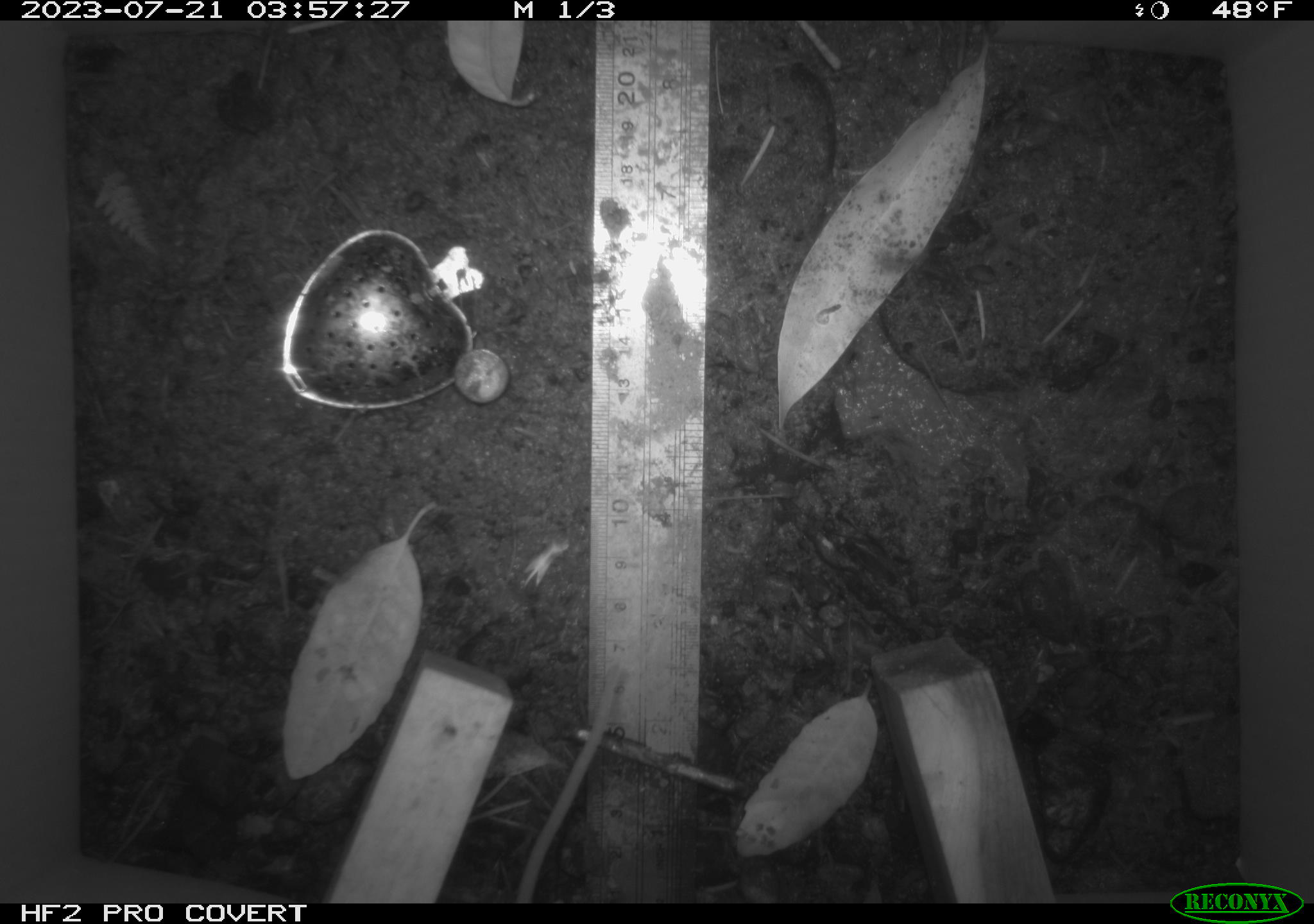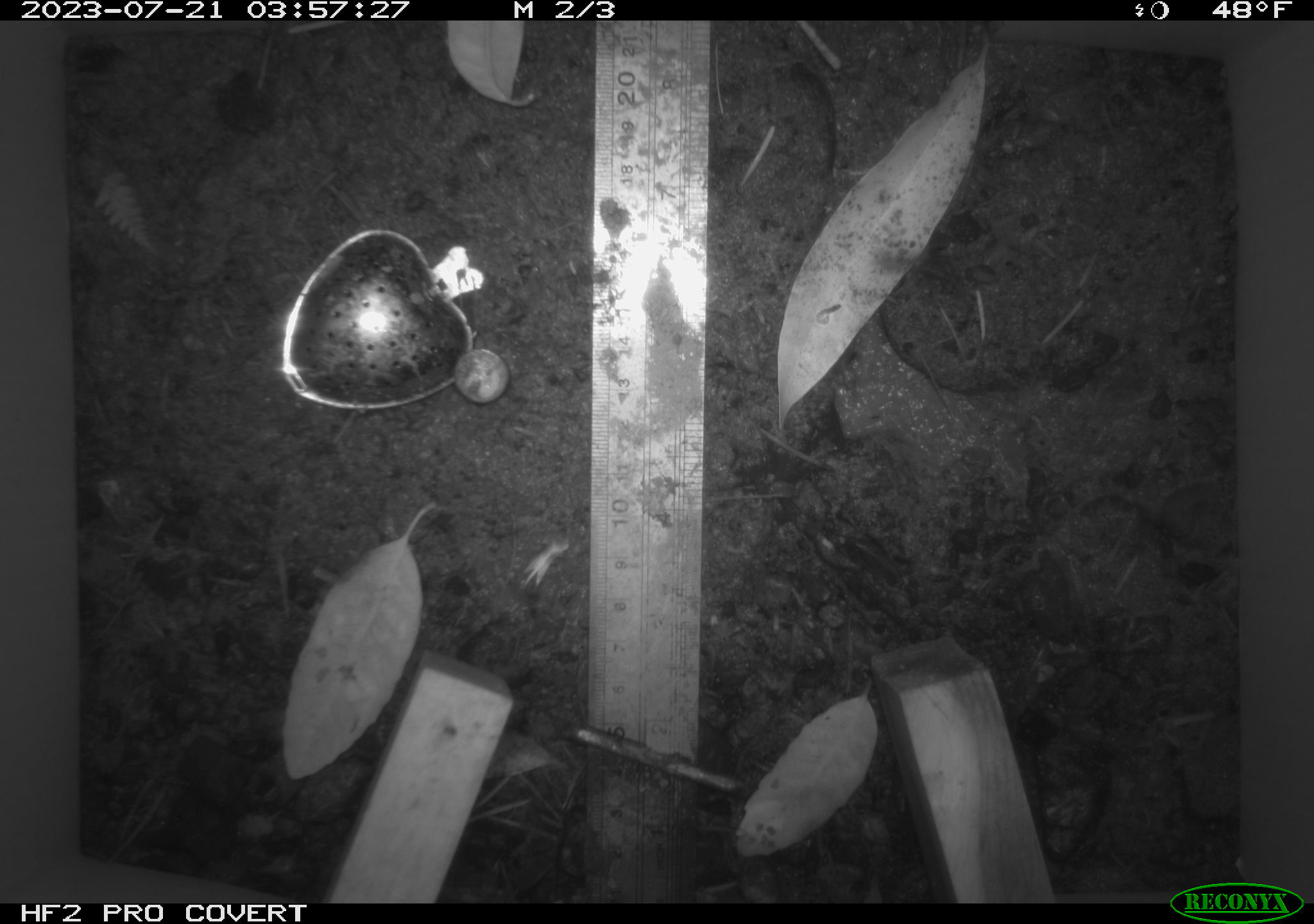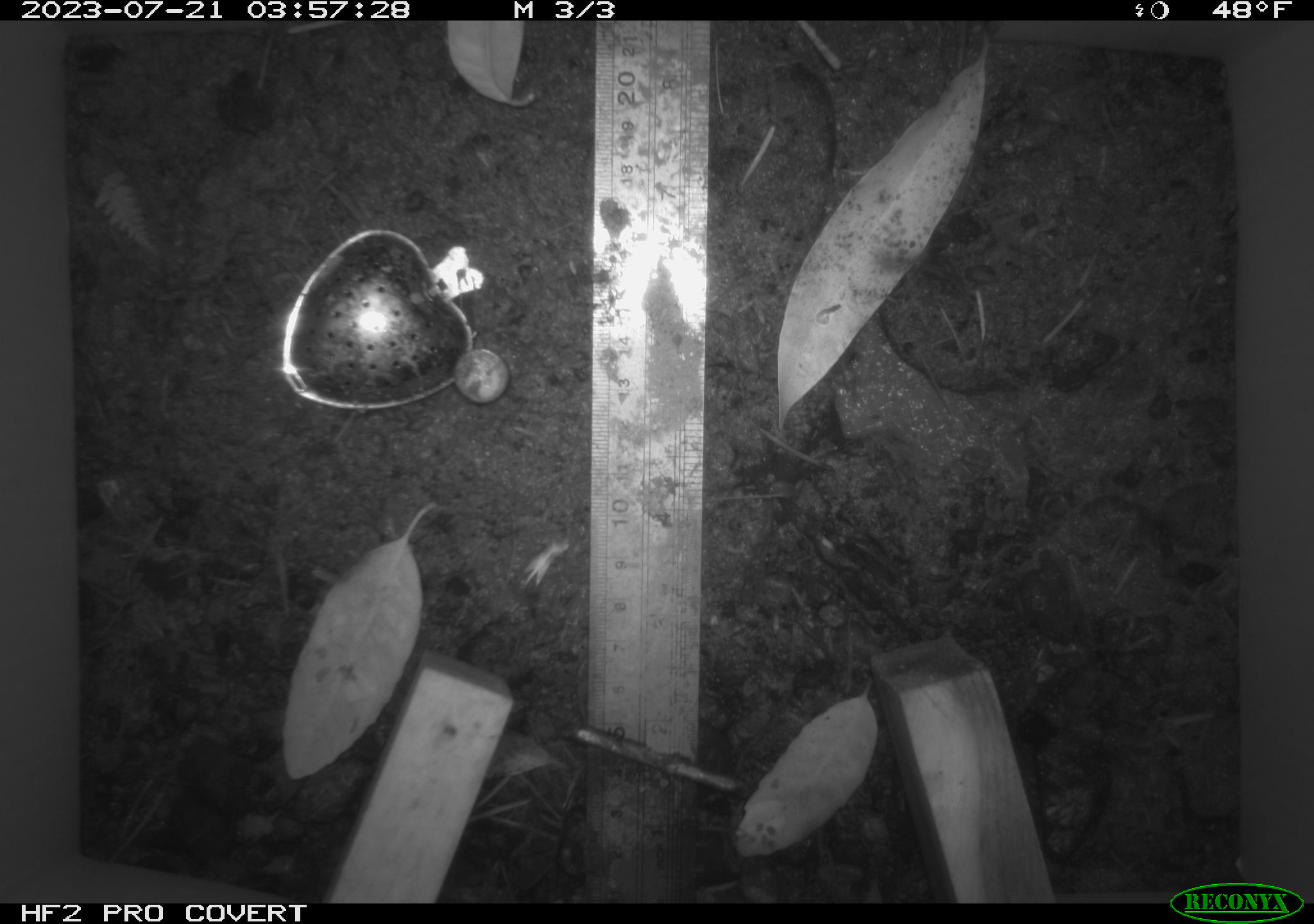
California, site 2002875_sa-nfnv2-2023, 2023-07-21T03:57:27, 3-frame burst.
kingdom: Animalia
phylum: Chordata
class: Mammalia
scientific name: Mammalia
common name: small mammal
Small mammal (Mammalia).